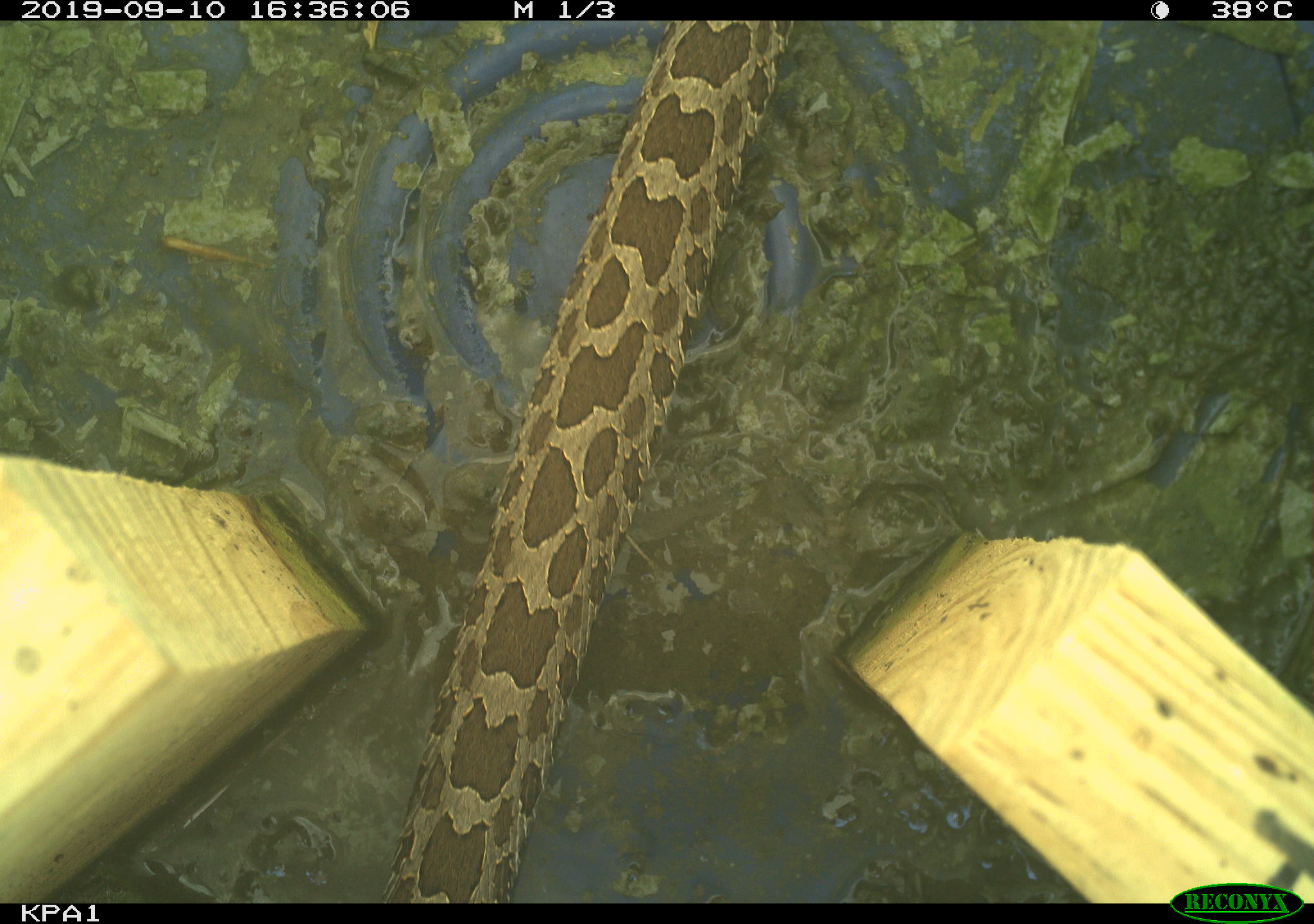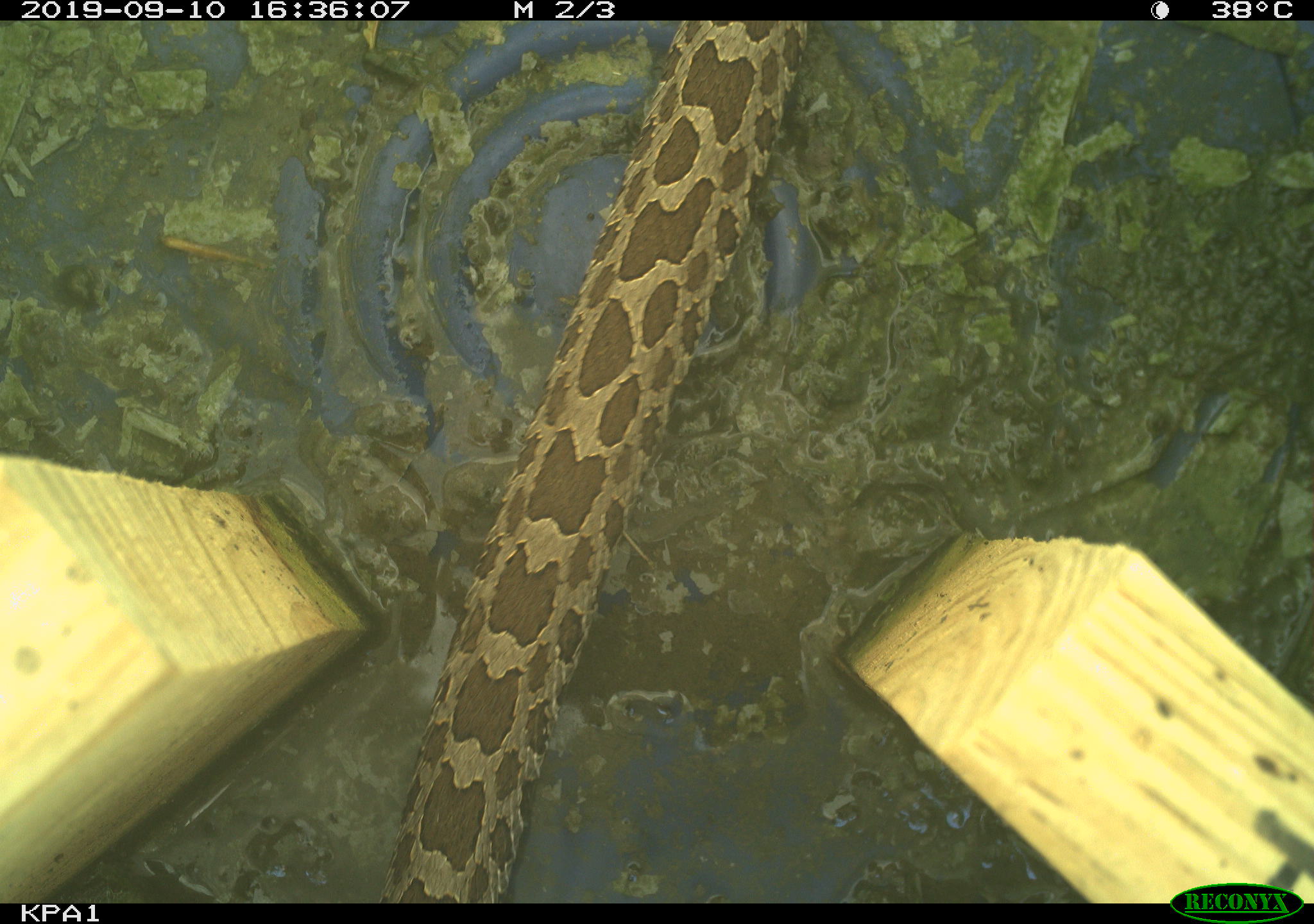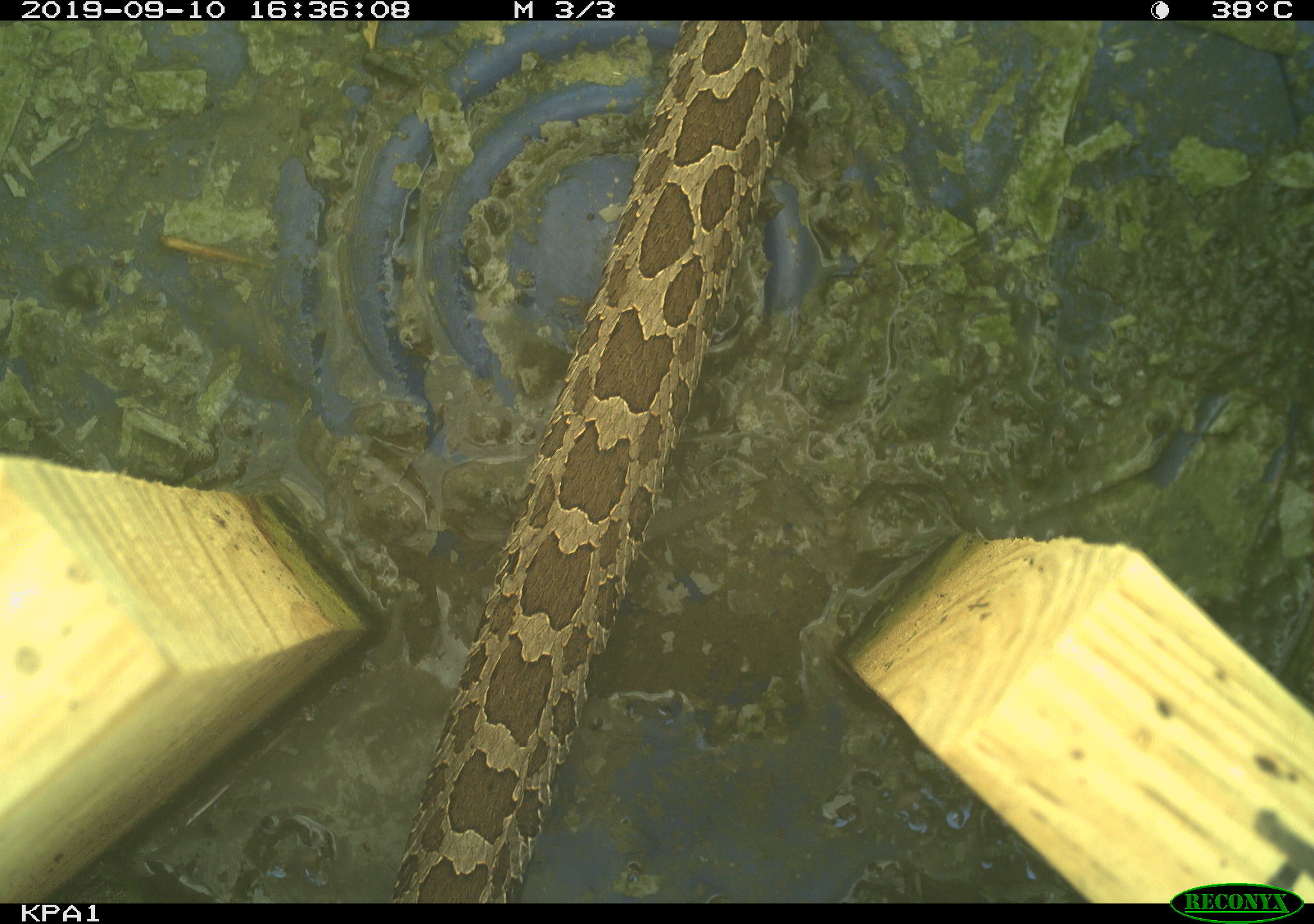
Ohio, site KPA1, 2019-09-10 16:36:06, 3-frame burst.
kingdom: Animalia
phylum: Chordata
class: Reptilia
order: Squamata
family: Viperidae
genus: Sistrurus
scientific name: Sistrurus catenatus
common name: eastern massasauga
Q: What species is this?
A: Eastern massasauga (Sistrurus catenatus).